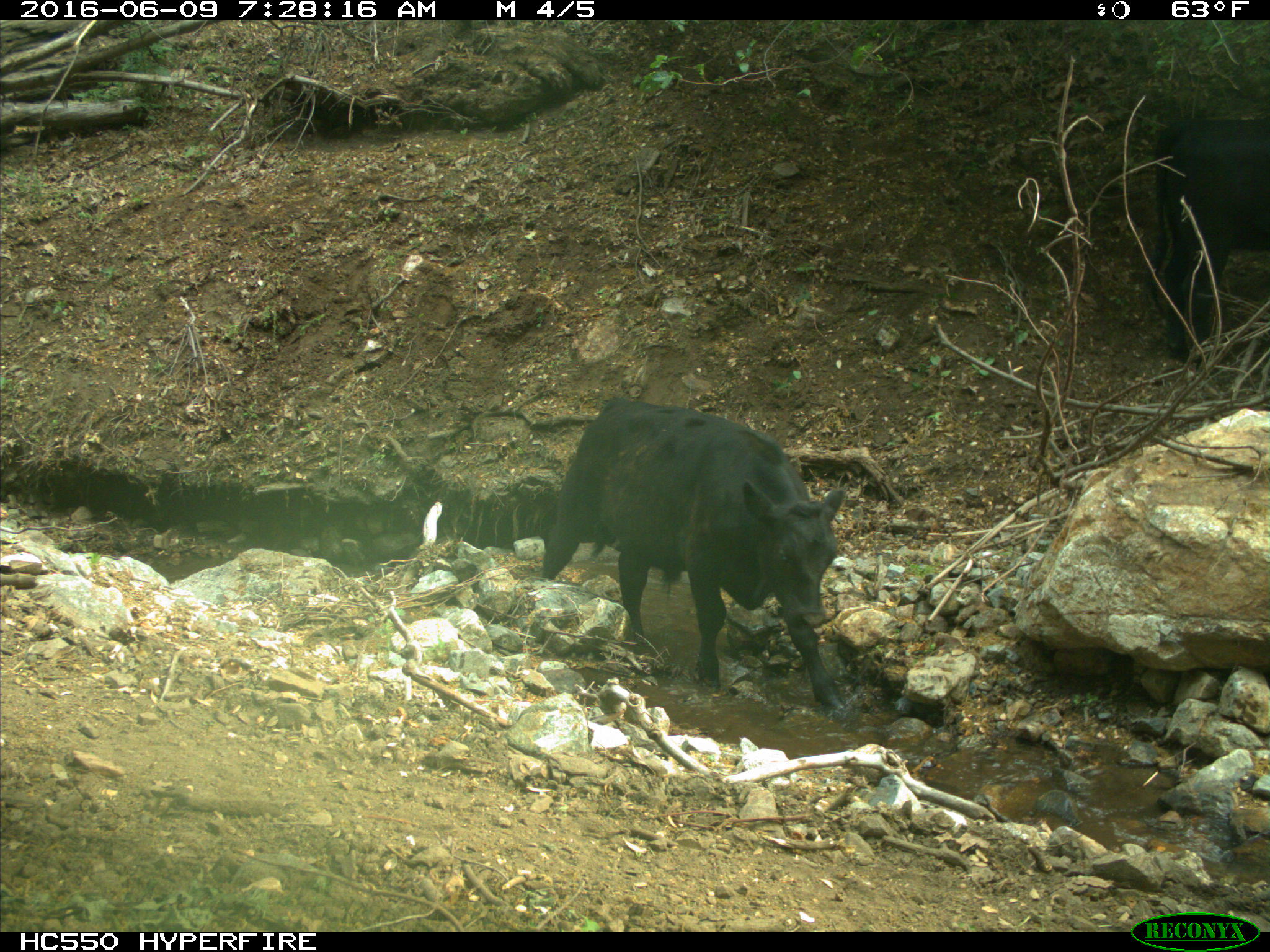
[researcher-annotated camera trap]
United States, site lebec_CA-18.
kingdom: Animalia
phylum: Chordata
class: Mammalia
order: Artiodactyla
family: Bovidae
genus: Bos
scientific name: Bos taurus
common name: domestic cow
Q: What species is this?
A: Bos taurus (domestic cow).